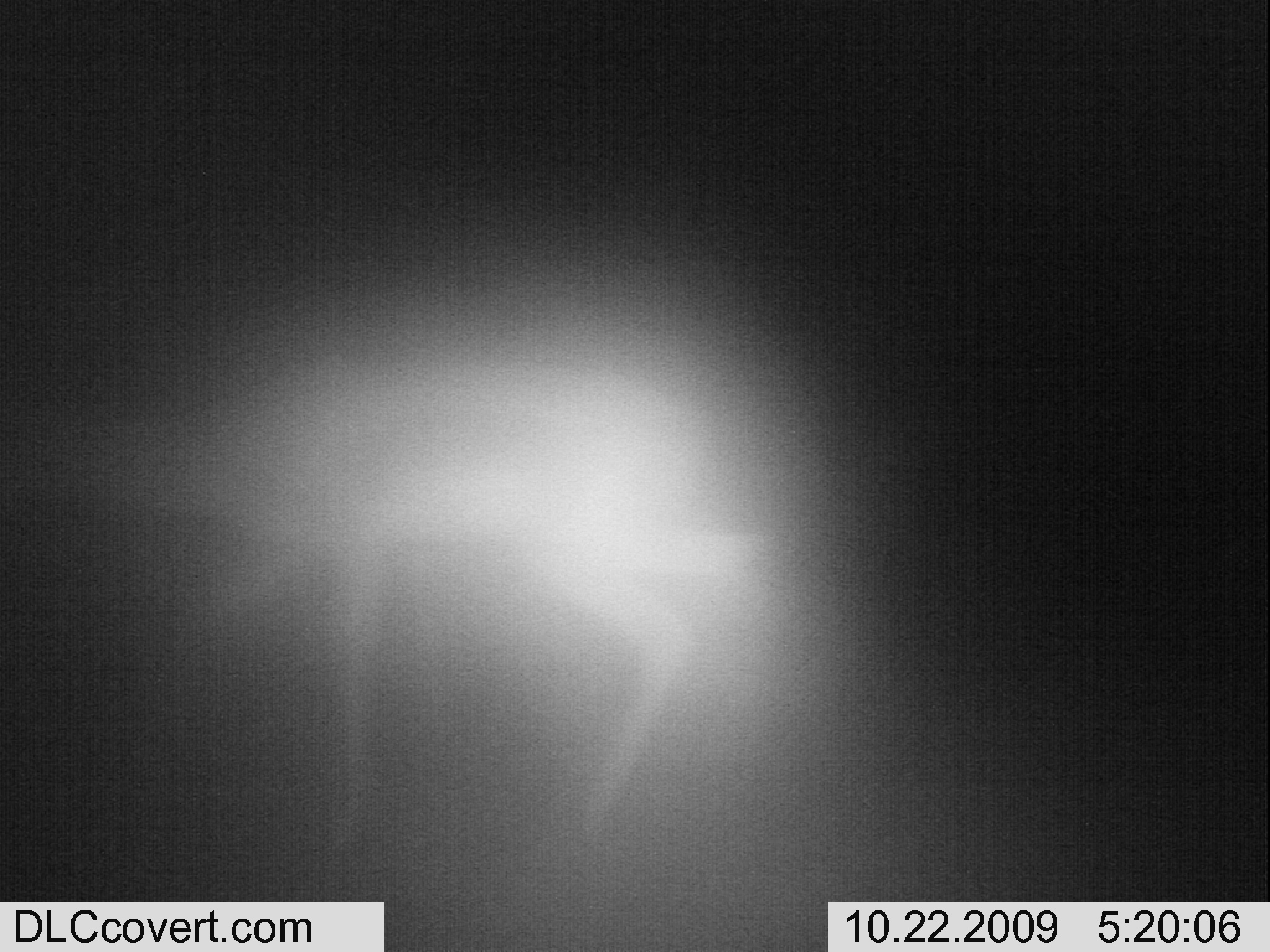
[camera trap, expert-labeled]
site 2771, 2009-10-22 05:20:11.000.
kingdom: Animalia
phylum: Chordata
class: Mammalia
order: Artiodactyla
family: Bovidae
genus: Nanger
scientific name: Nanger granti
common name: grant's gazelle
Nanger granti (grant's gazelle), count 1.